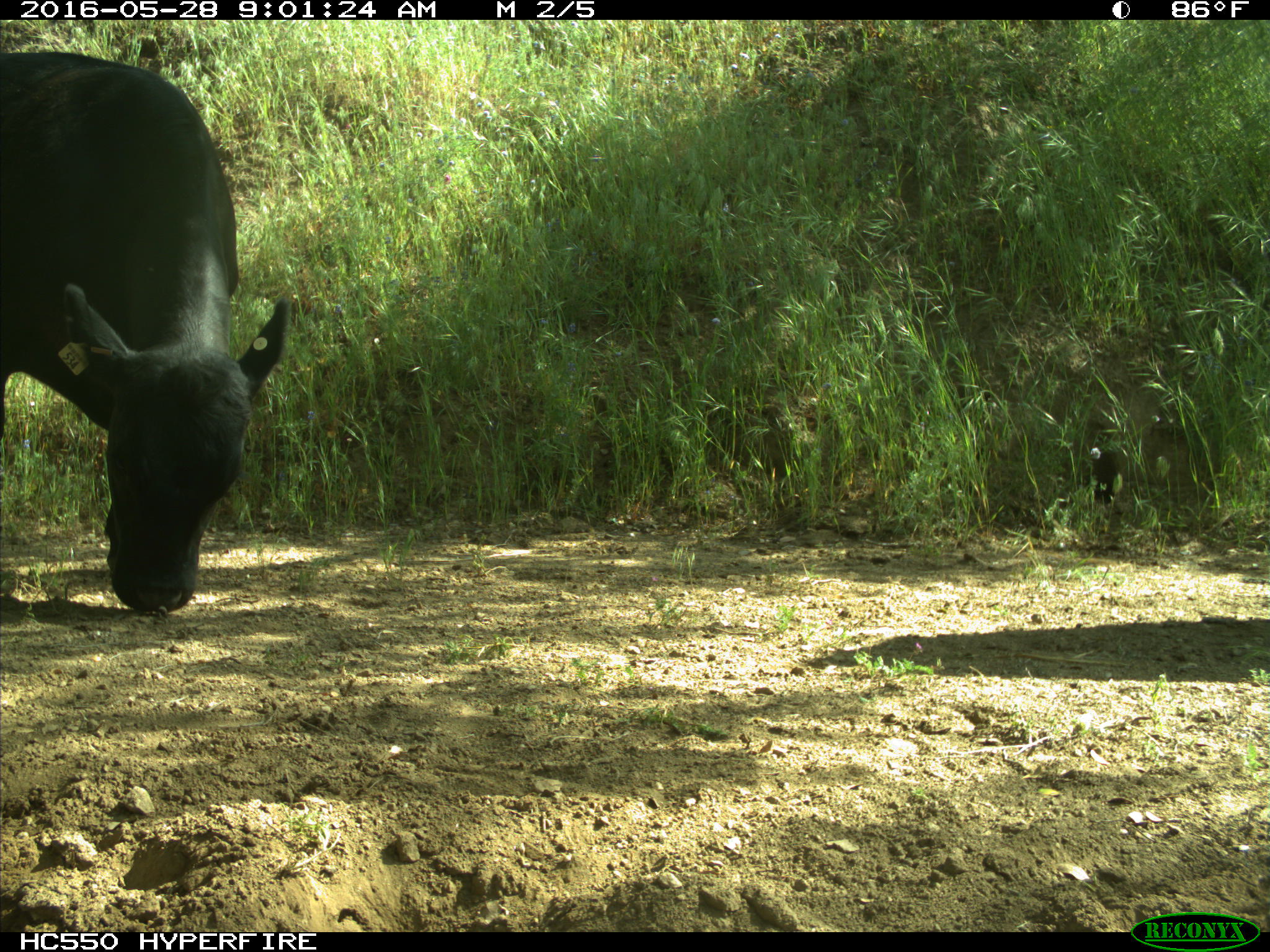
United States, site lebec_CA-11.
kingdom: Animalia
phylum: Chordata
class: Mammalia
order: Artiodactyla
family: Bovidae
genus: Bos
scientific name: Bos taurus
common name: domestic cow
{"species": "Bos taurus (domestic cow)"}